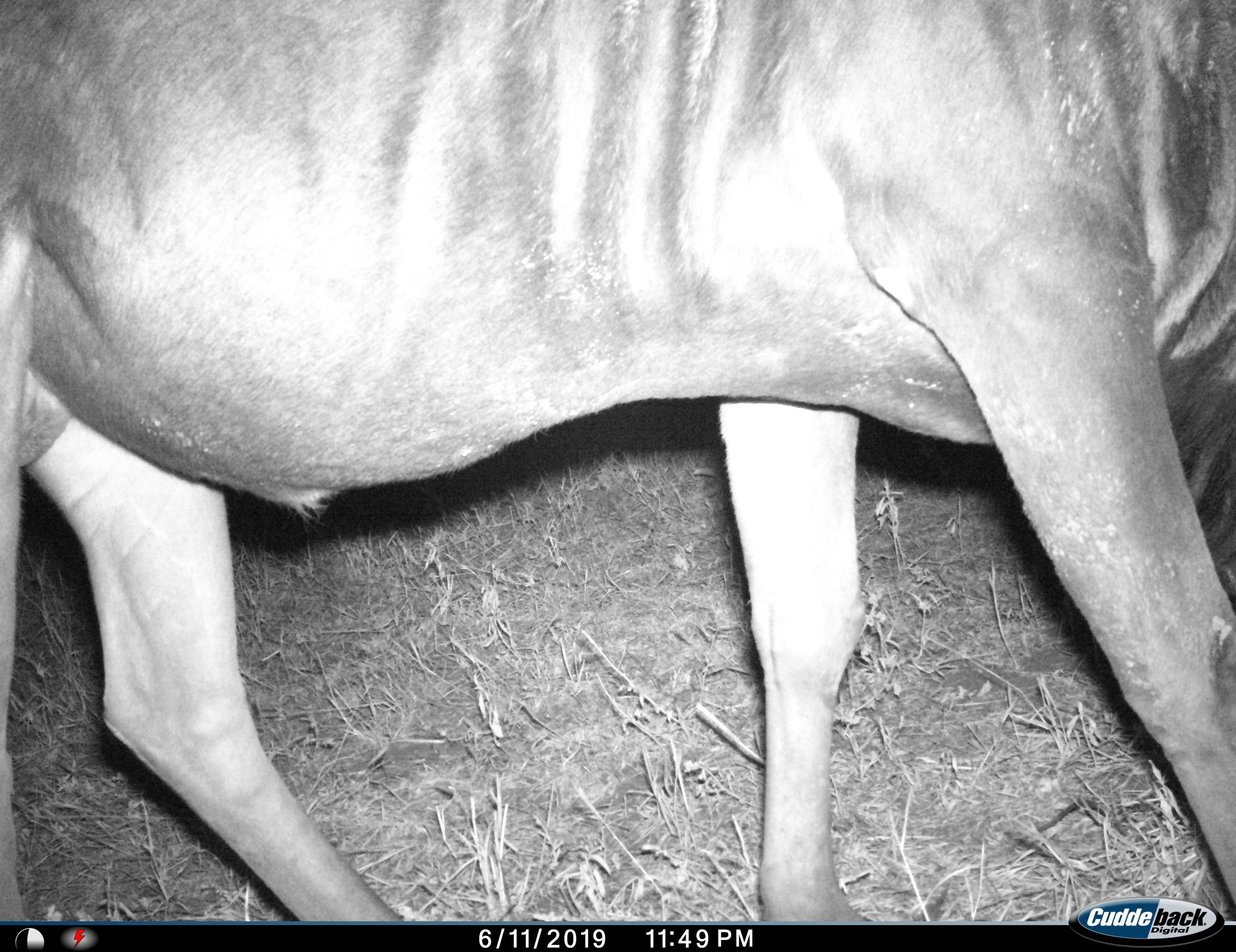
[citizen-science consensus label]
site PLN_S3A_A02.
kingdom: Animalia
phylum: Chordata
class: Mammalia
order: Artiodactyla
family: Bovidae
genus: Connochaetes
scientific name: Connochaetes taurinus taurinus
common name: blue wildebeest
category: wildebeestblue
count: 1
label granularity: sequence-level